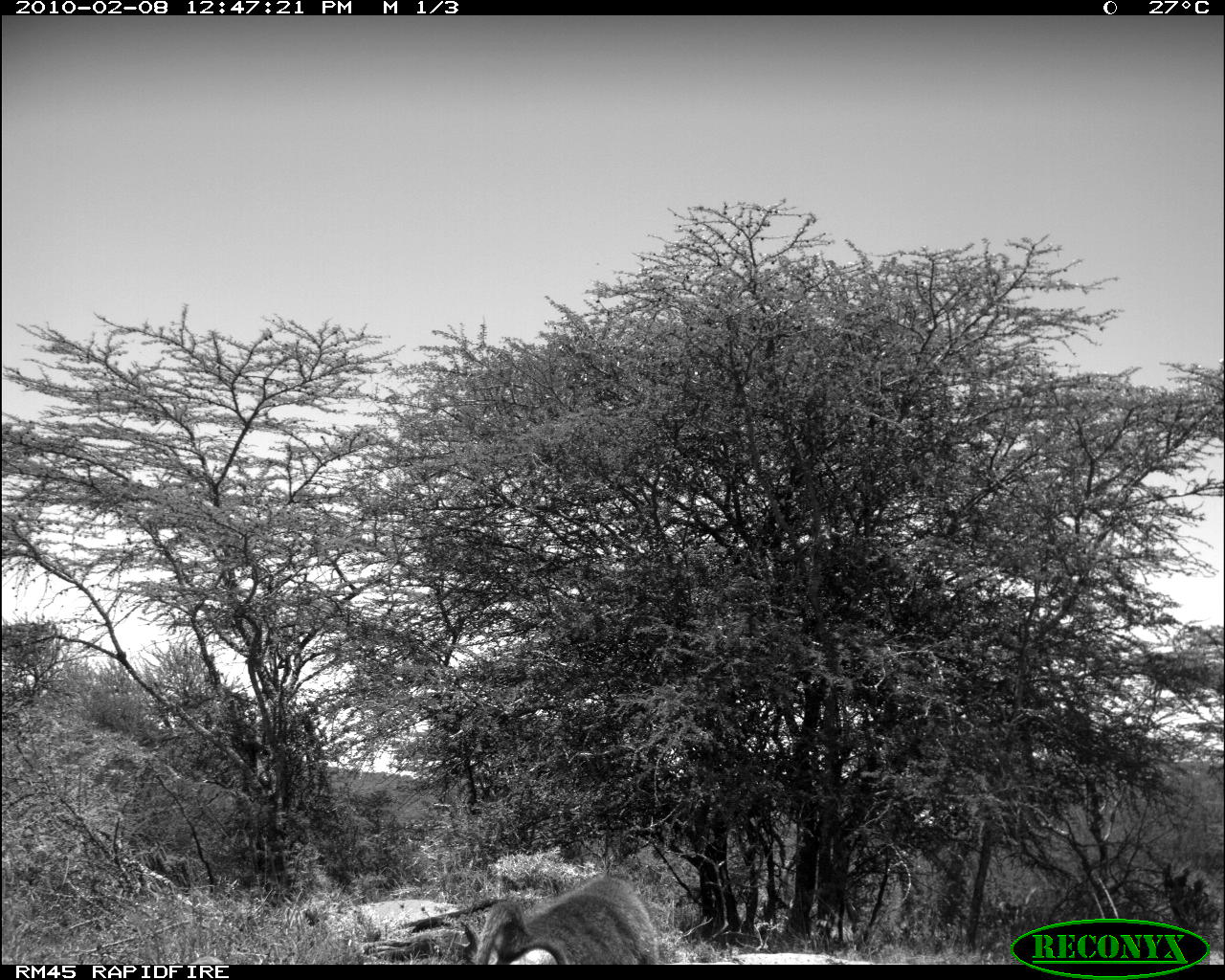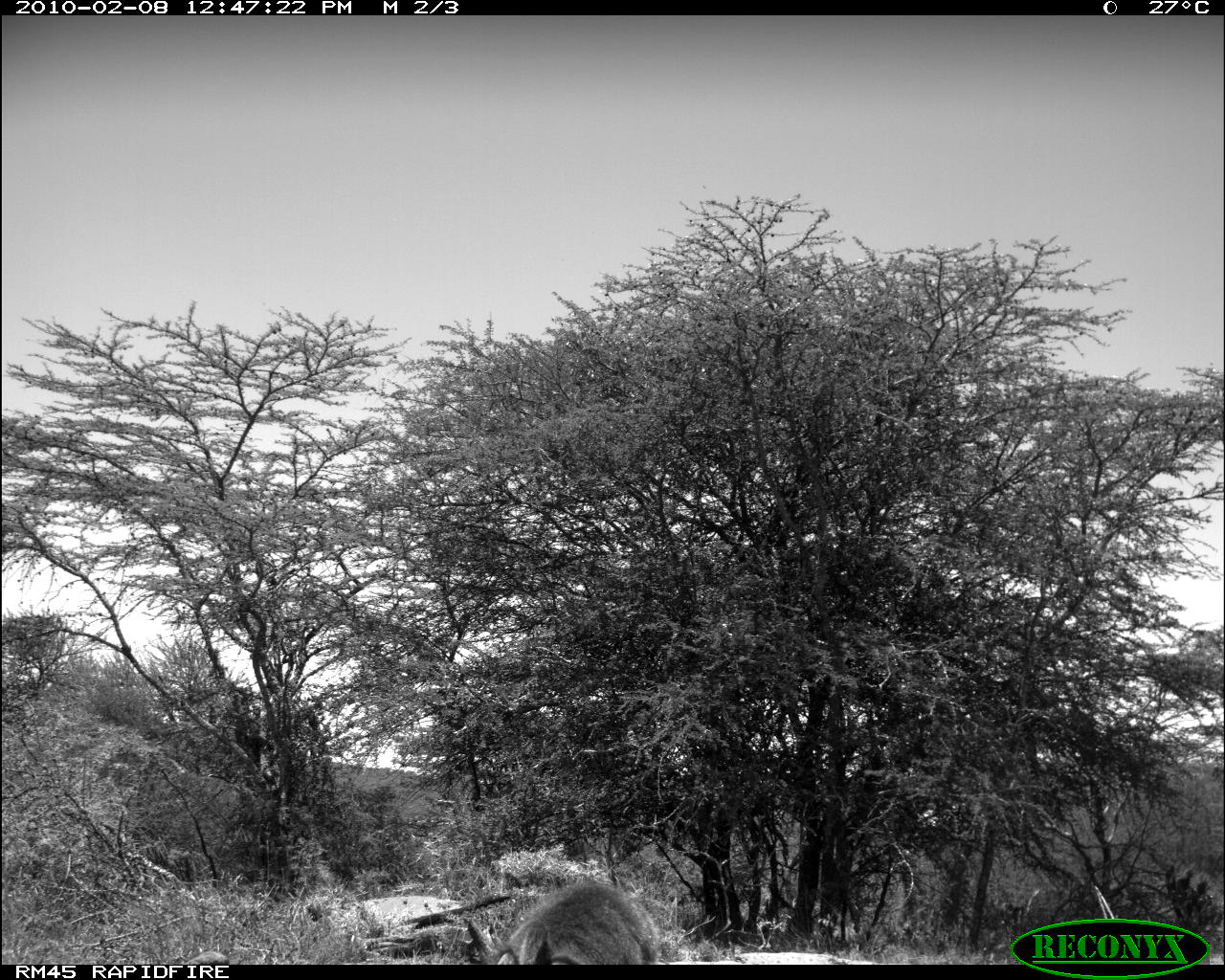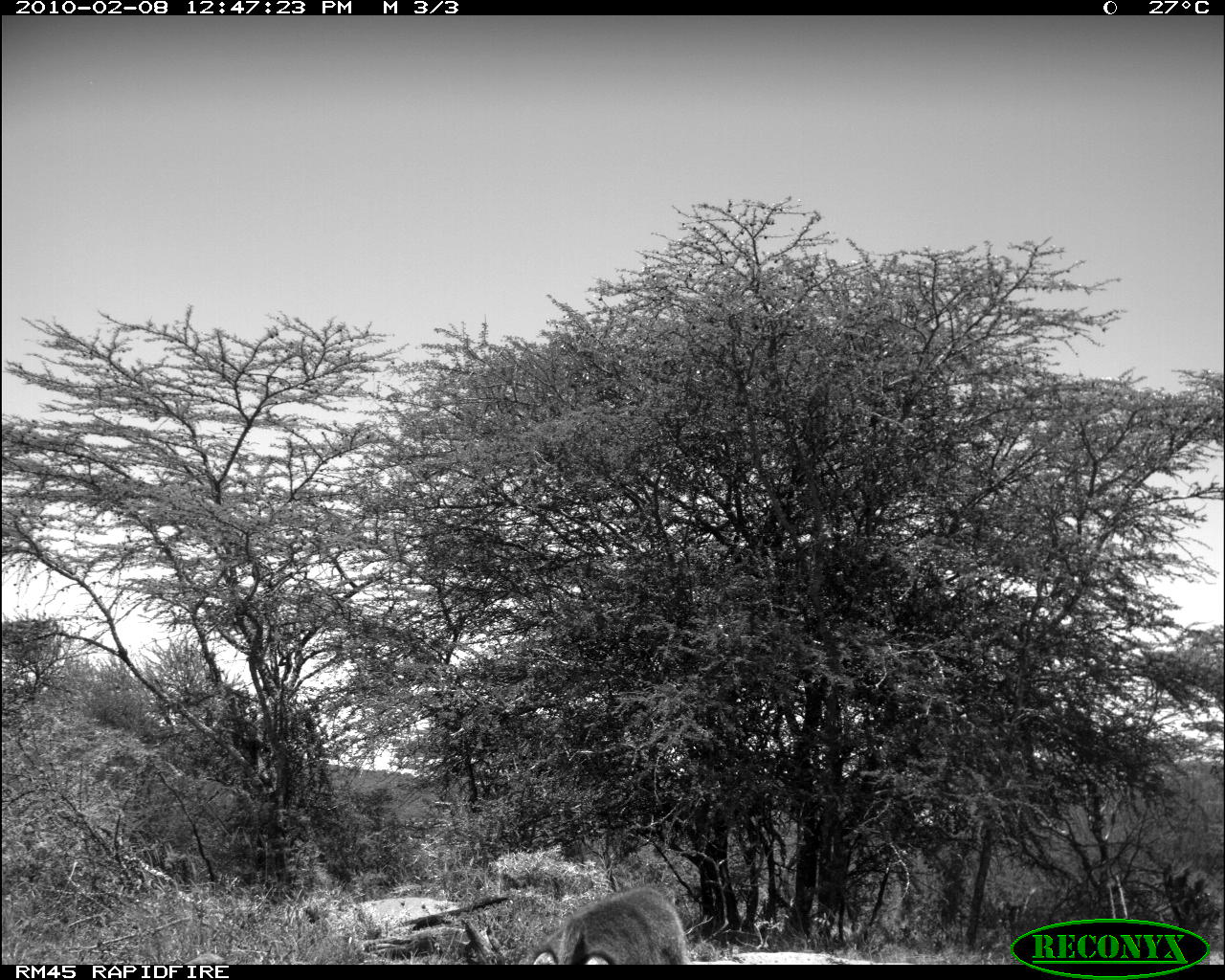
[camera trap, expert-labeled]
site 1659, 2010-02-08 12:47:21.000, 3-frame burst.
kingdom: Animalia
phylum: Chordata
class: Mammalia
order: Primates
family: Cercopithecidae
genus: Papio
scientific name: Papio anubis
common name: olive baboon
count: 1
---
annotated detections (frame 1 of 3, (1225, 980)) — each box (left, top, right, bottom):
papio anubis: (472, 873, 660, 965)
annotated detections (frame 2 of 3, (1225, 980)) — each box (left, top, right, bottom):
papio anubis: (480, 879, 660, 965)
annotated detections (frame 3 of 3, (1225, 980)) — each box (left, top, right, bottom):
papio anubis: (528, 882, 690, 965)